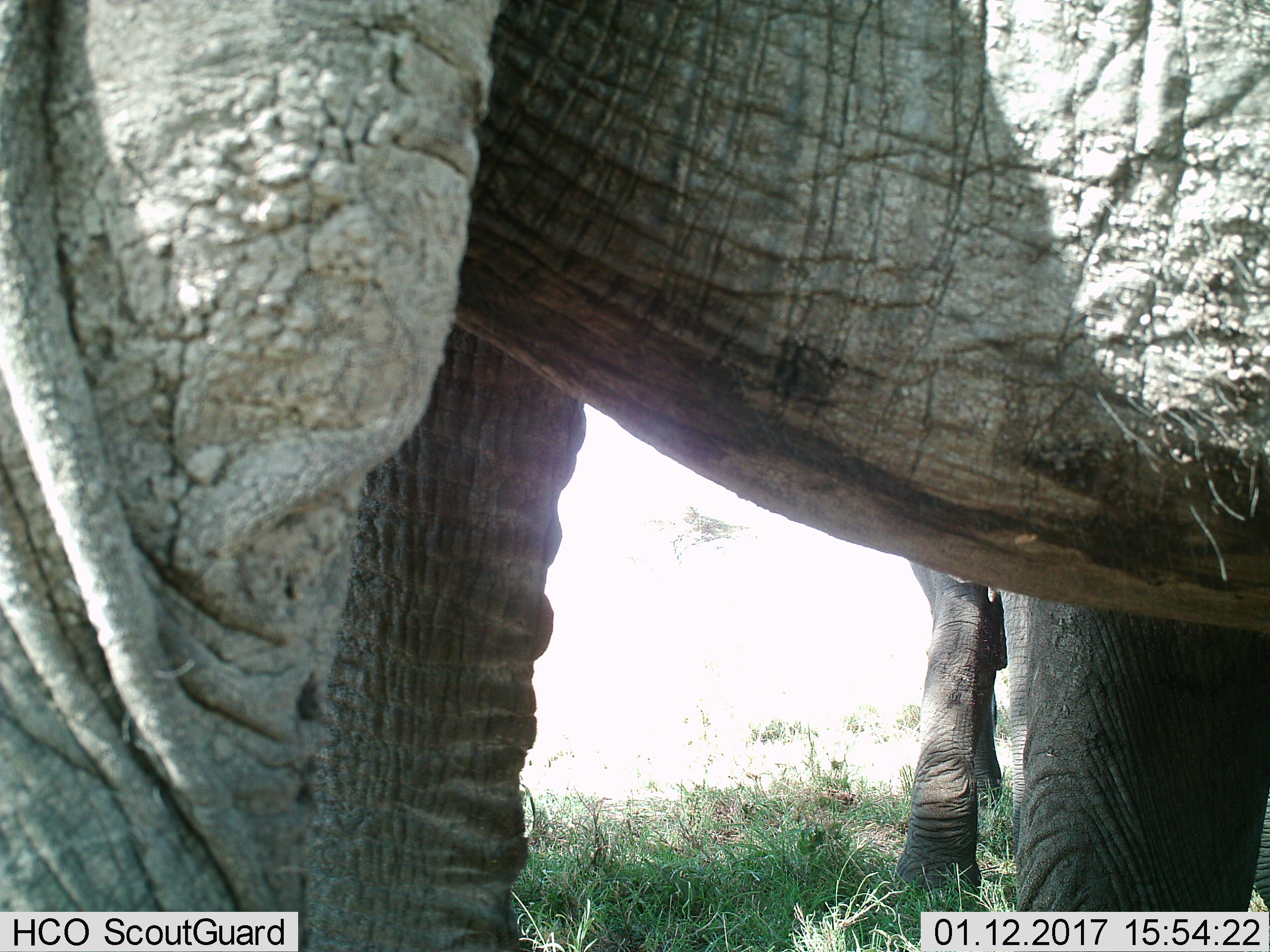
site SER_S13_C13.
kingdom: Animalia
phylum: Chordata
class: Mammalia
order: Proboscidea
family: Elephantidae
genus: Loxodonta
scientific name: Loxodonta africana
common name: african bush elephant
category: elephant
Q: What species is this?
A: Elephant (african bush elephant) (Loxodonta africana).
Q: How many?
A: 2.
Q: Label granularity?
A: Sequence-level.